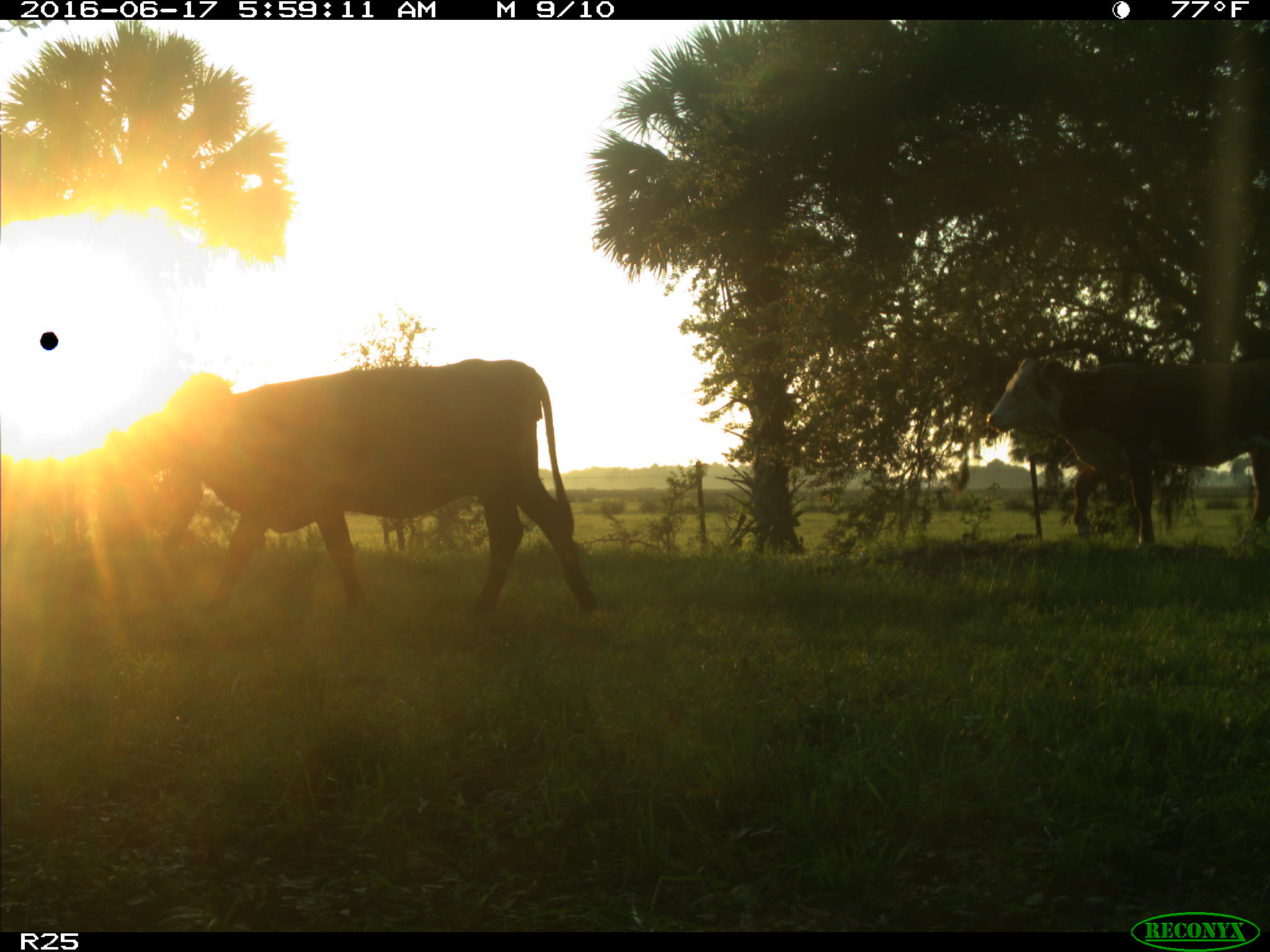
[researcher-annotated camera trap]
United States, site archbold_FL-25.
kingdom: Animalia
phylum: Chordata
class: Mammalia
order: Artiodactyla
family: Bovidae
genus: Bos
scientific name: Bos taurus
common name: domestic cow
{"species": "Bos taurus (domestic cow)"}